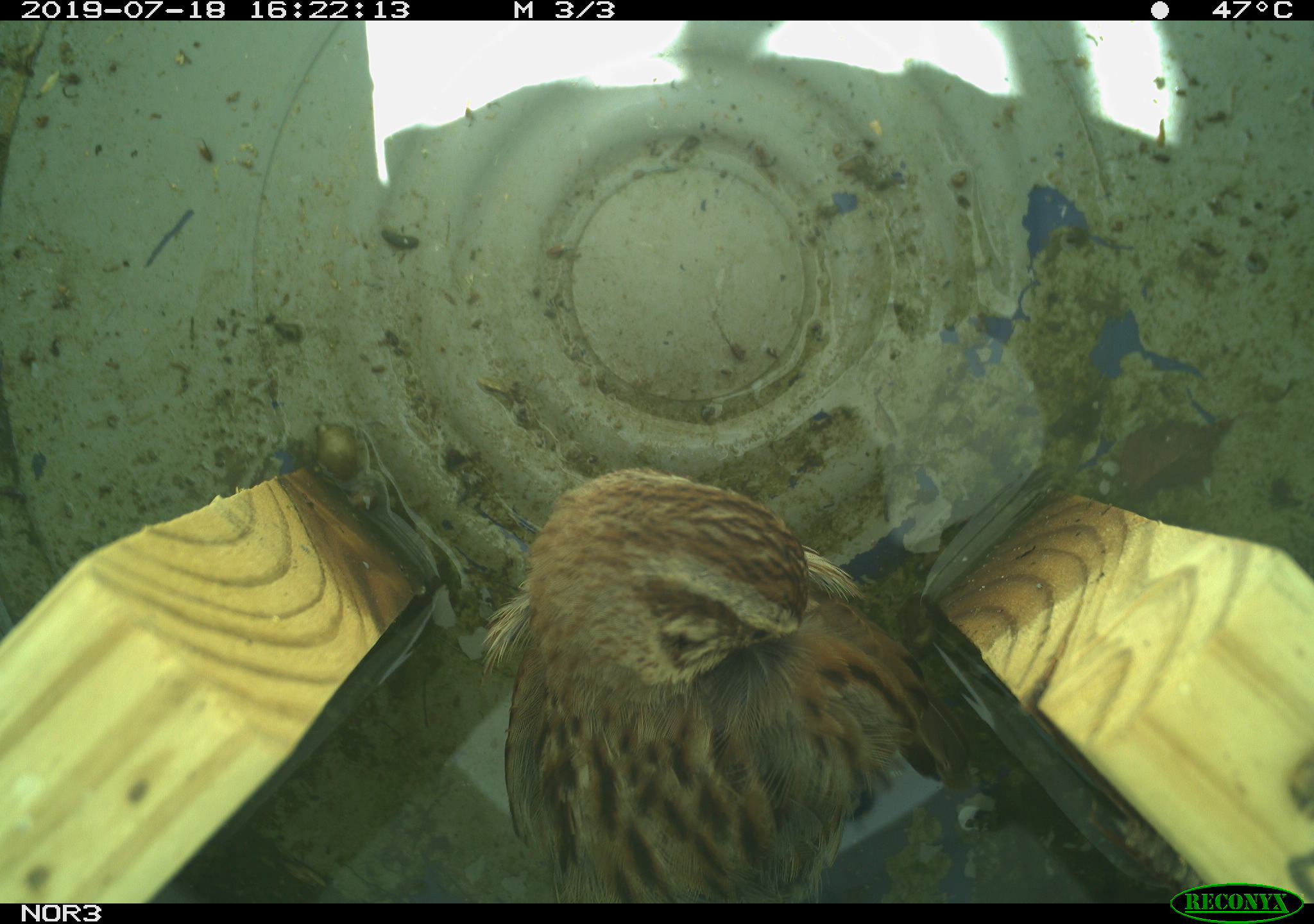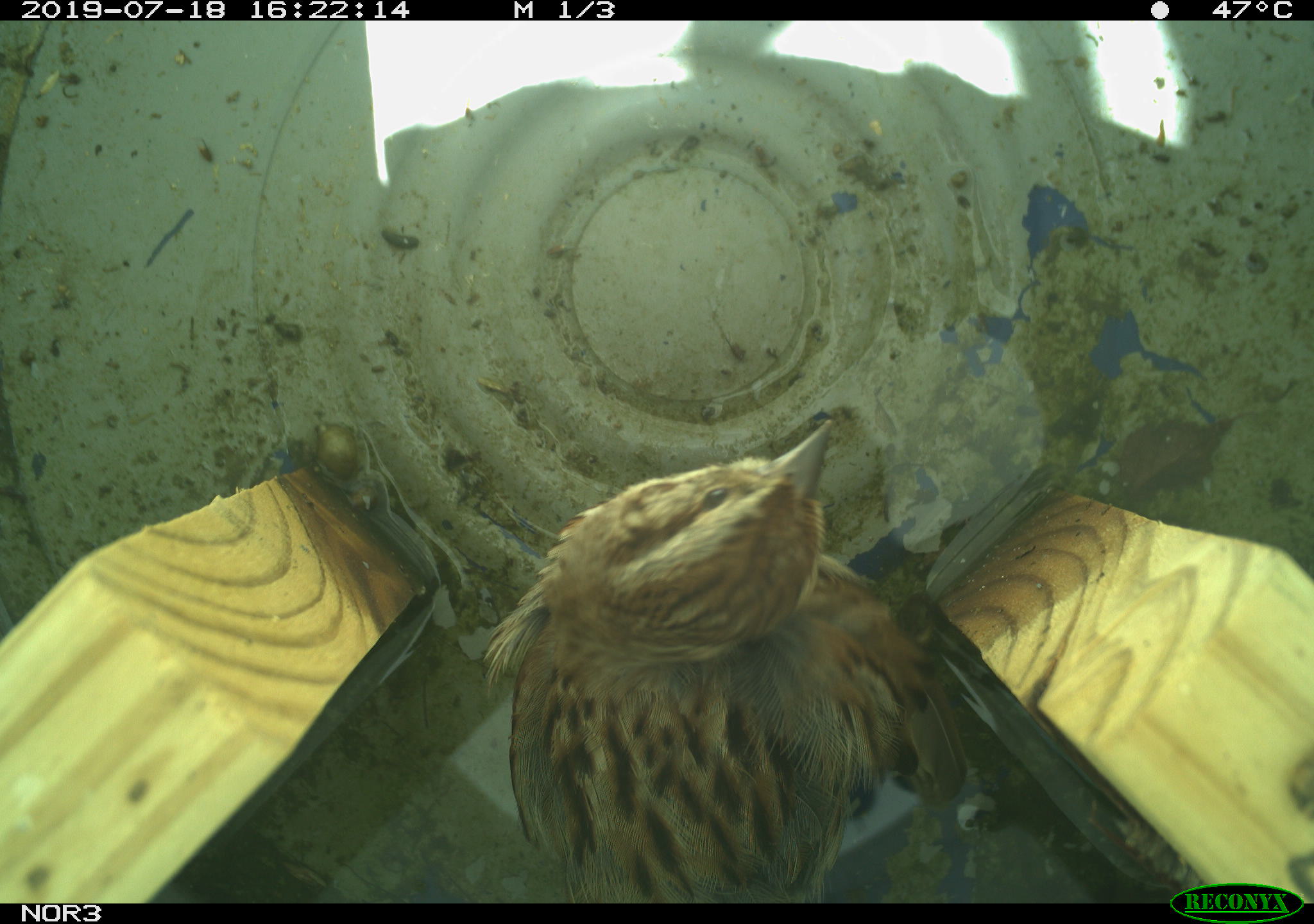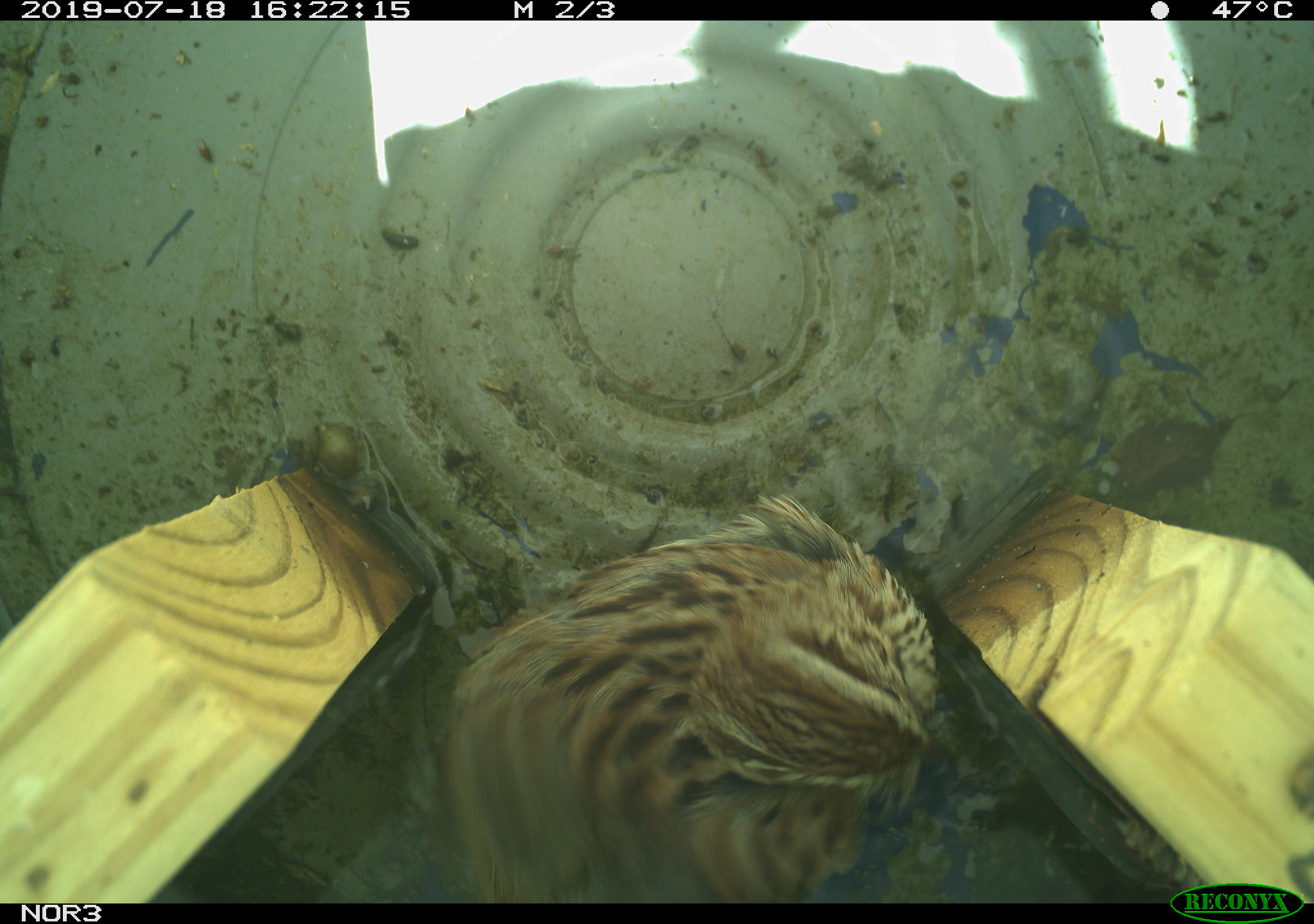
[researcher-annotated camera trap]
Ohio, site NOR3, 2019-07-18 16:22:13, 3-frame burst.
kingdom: Animalia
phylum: Chordata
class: Aves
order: Passeriformes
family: Passerellidae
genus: Melospiza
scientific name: Melospiza melodia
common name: song sparrow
Song sparrow (Melospiza melodia).